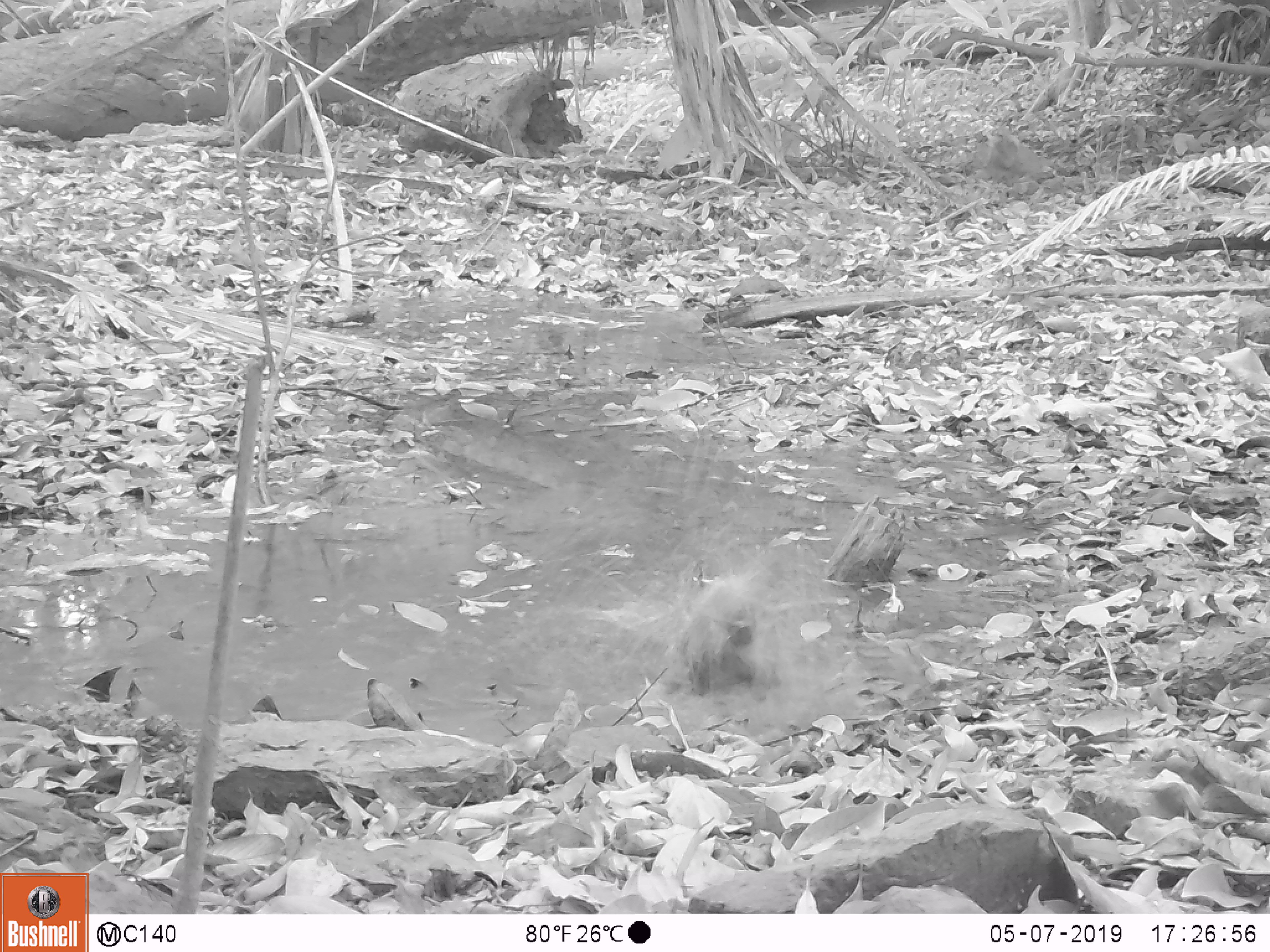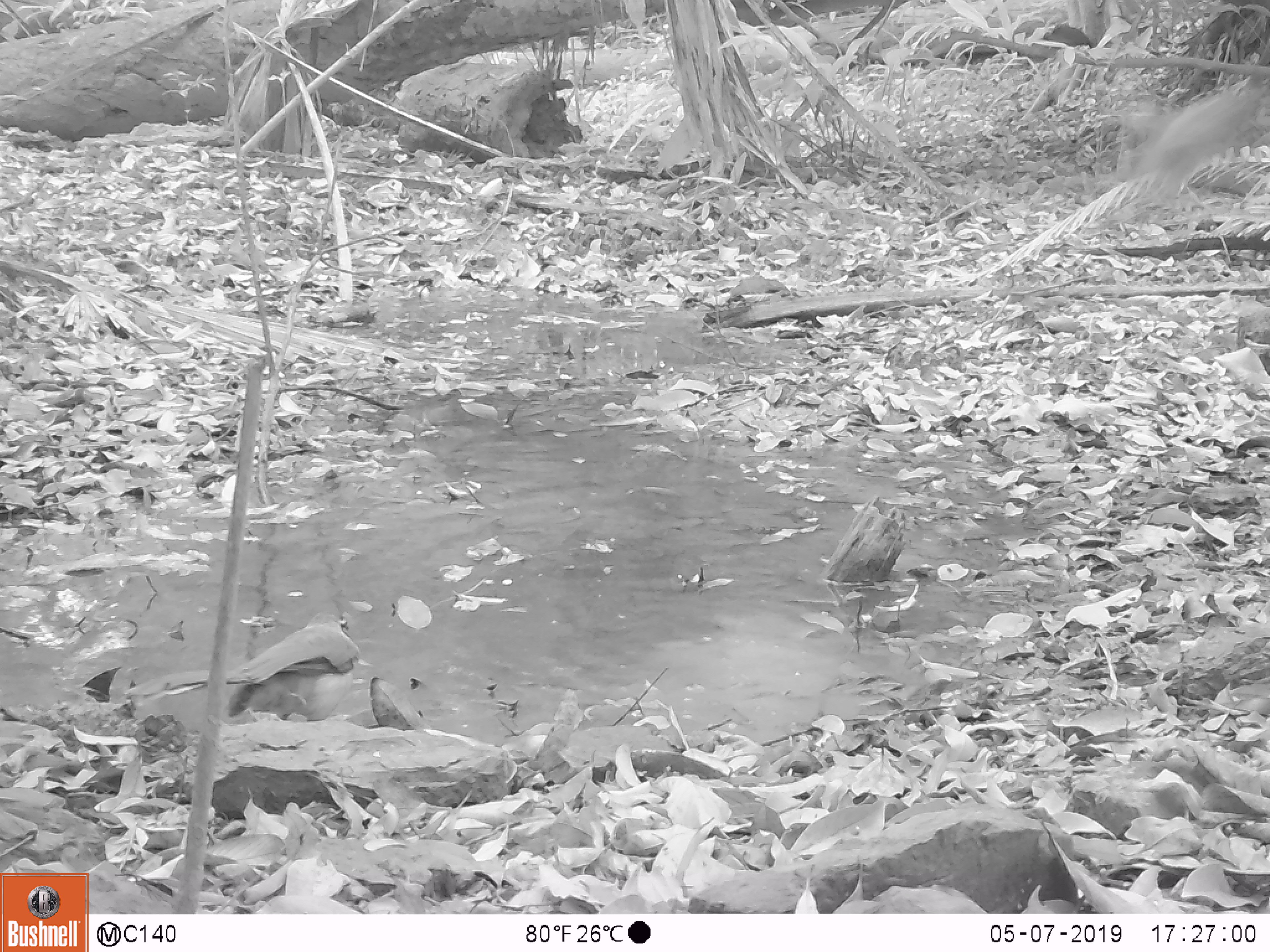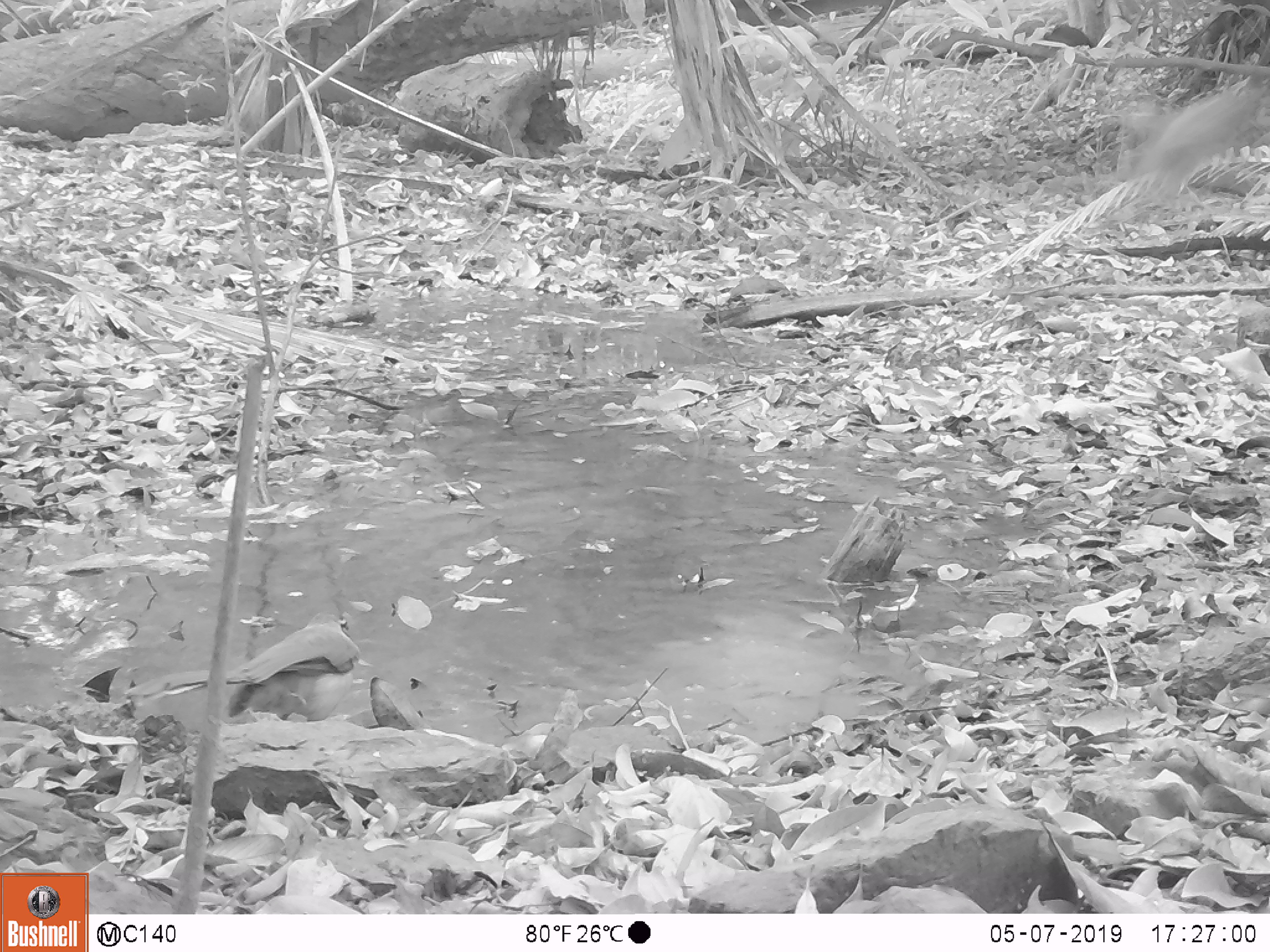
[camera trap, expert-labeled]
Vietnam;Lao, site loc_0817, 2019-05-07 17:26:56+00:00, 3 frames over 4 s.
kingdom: Animalia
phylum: Chordata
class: Aves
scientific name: Aves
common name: bird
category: unidentified bird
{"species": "unidentified bird (bird) (Aves)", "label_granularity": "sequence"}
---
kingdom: Animalia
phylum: Chordata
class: Aves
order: Passeriformes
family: Leiothrichidae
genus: Pterorhinus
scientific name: Pterorhinus pectoralis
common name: necklaced laughingthrush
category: necklaced laughingthrush sp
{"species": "necklaced laughingthrush sp (necklaced laughingthrush) (Pterorhinus pectoralis)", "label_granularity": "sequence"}